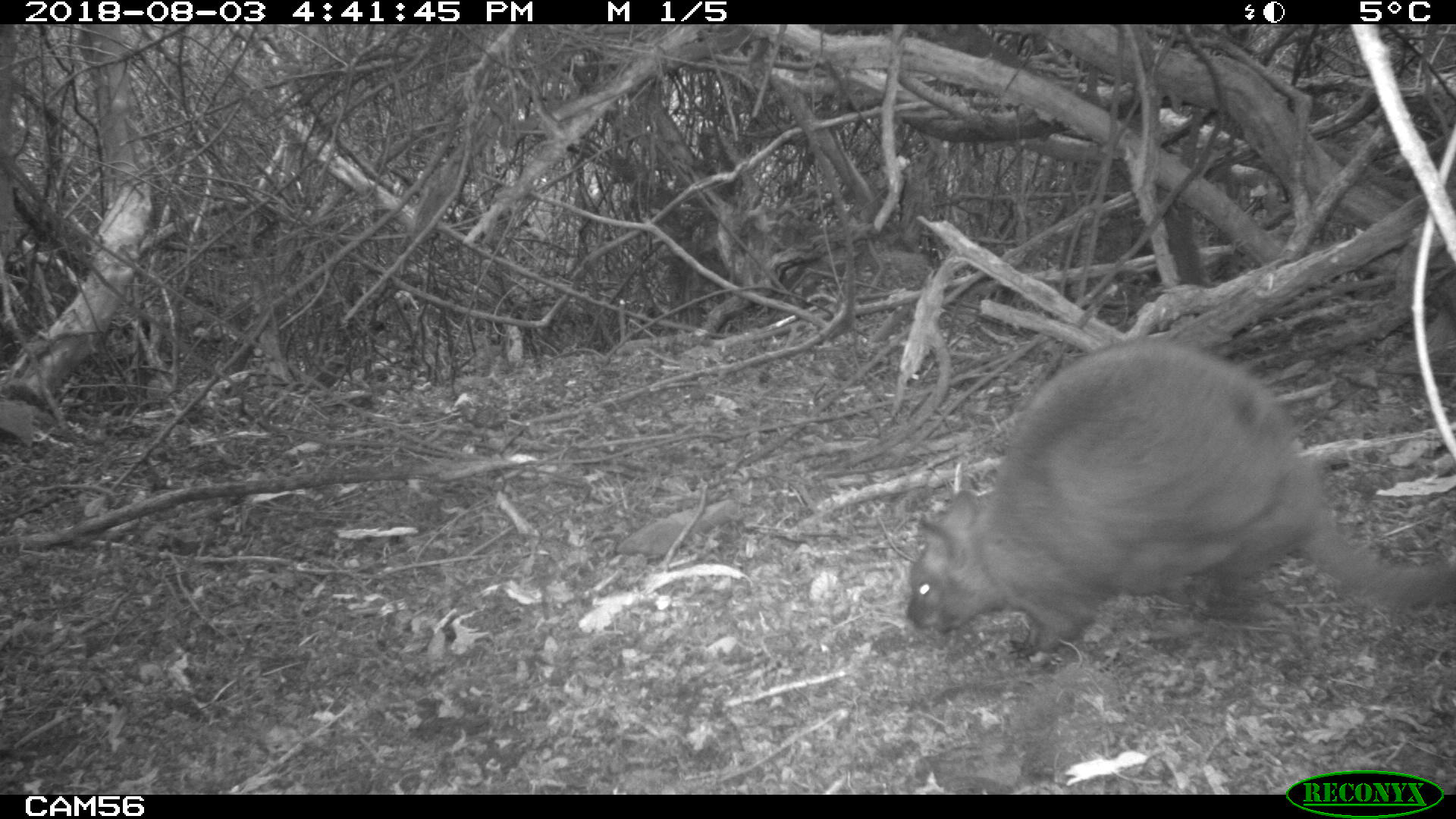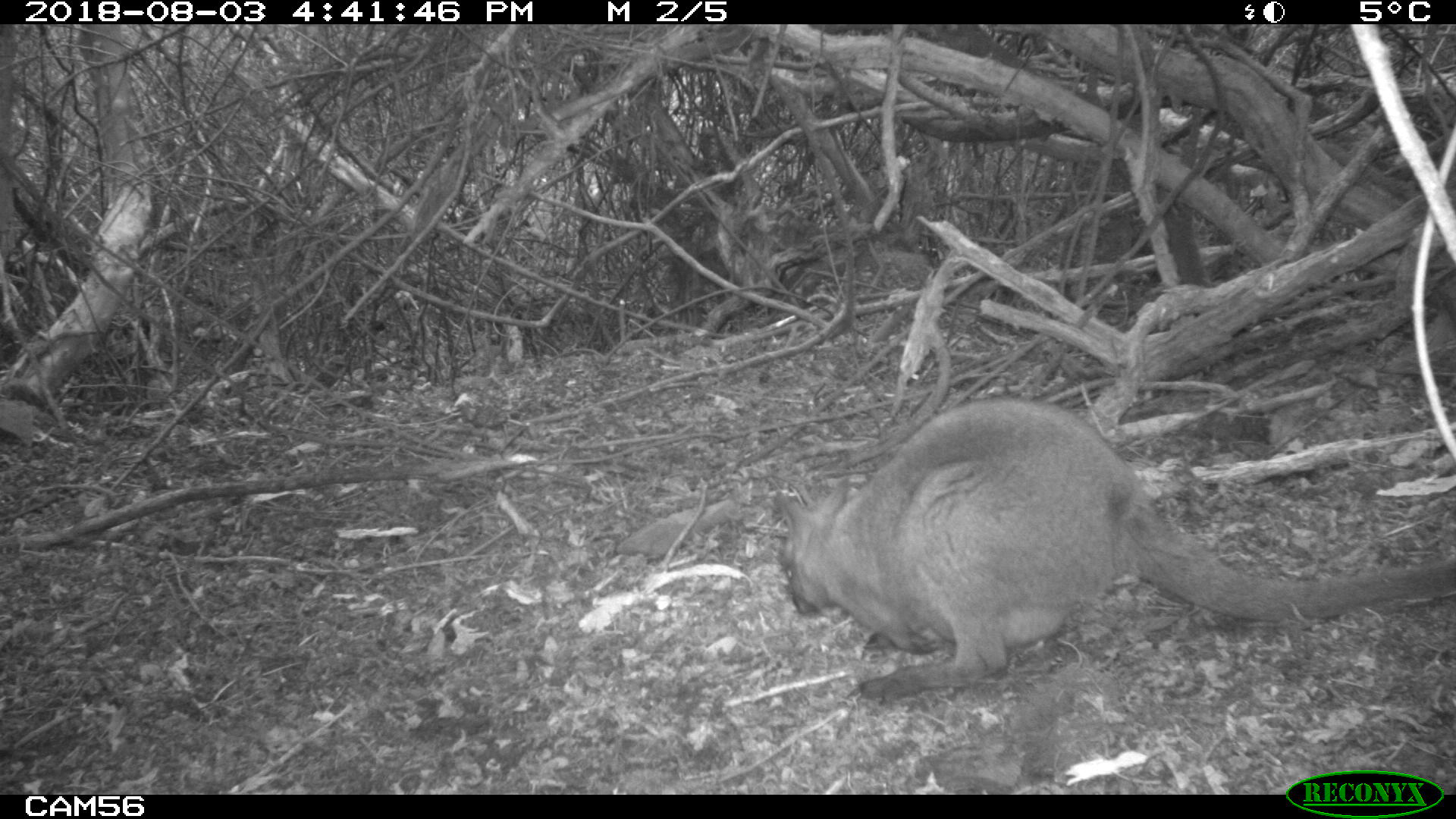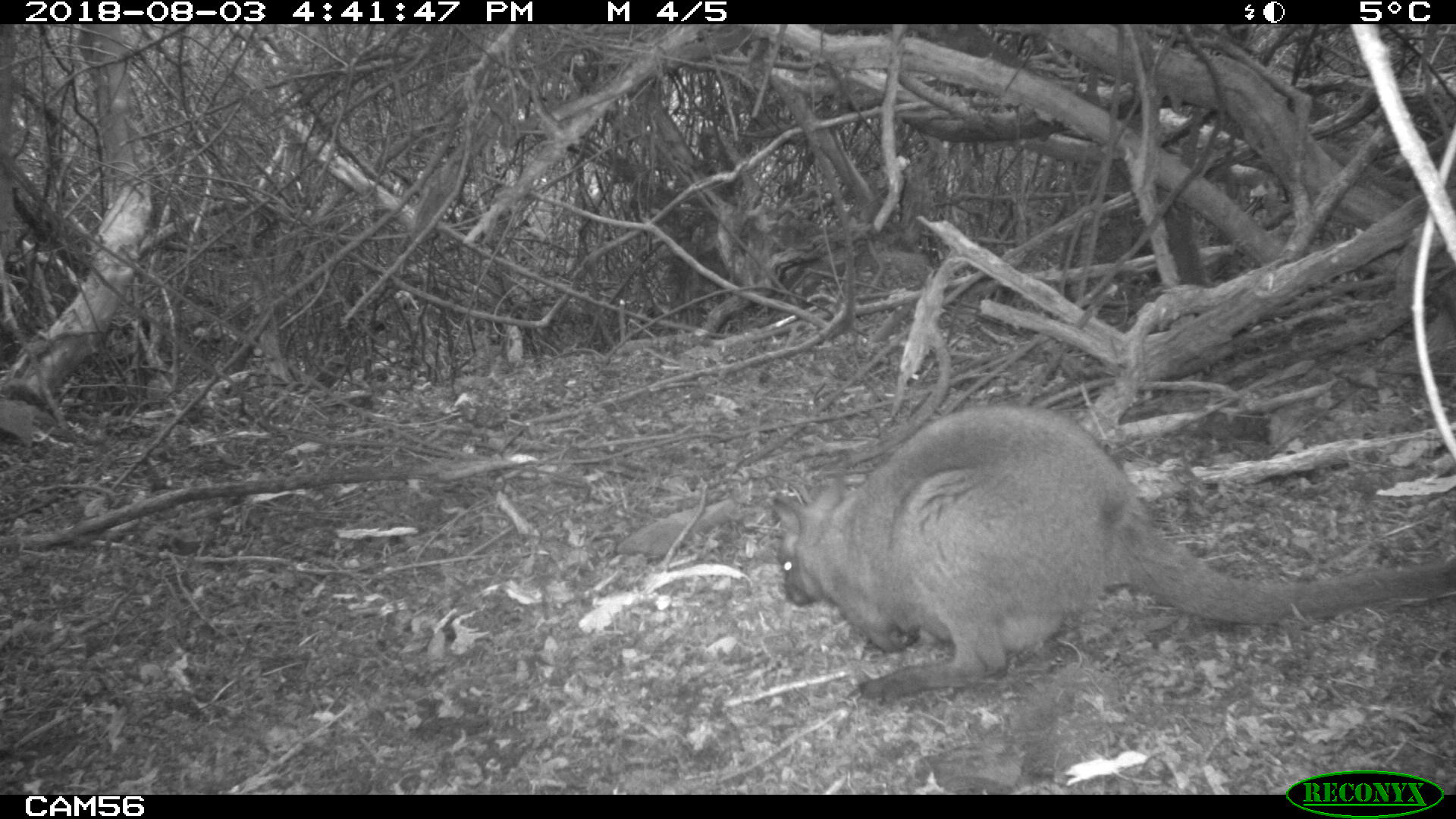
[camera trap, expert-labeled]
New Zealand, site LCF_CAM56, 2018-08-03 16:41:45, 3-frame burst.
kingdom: Animalia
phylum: Chordata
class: Mammalia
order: Diprotodontia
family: Macropodidae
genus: Notamacropus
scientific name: Notamacropus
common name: wallaby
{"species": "wallaby (Notamacropus)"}